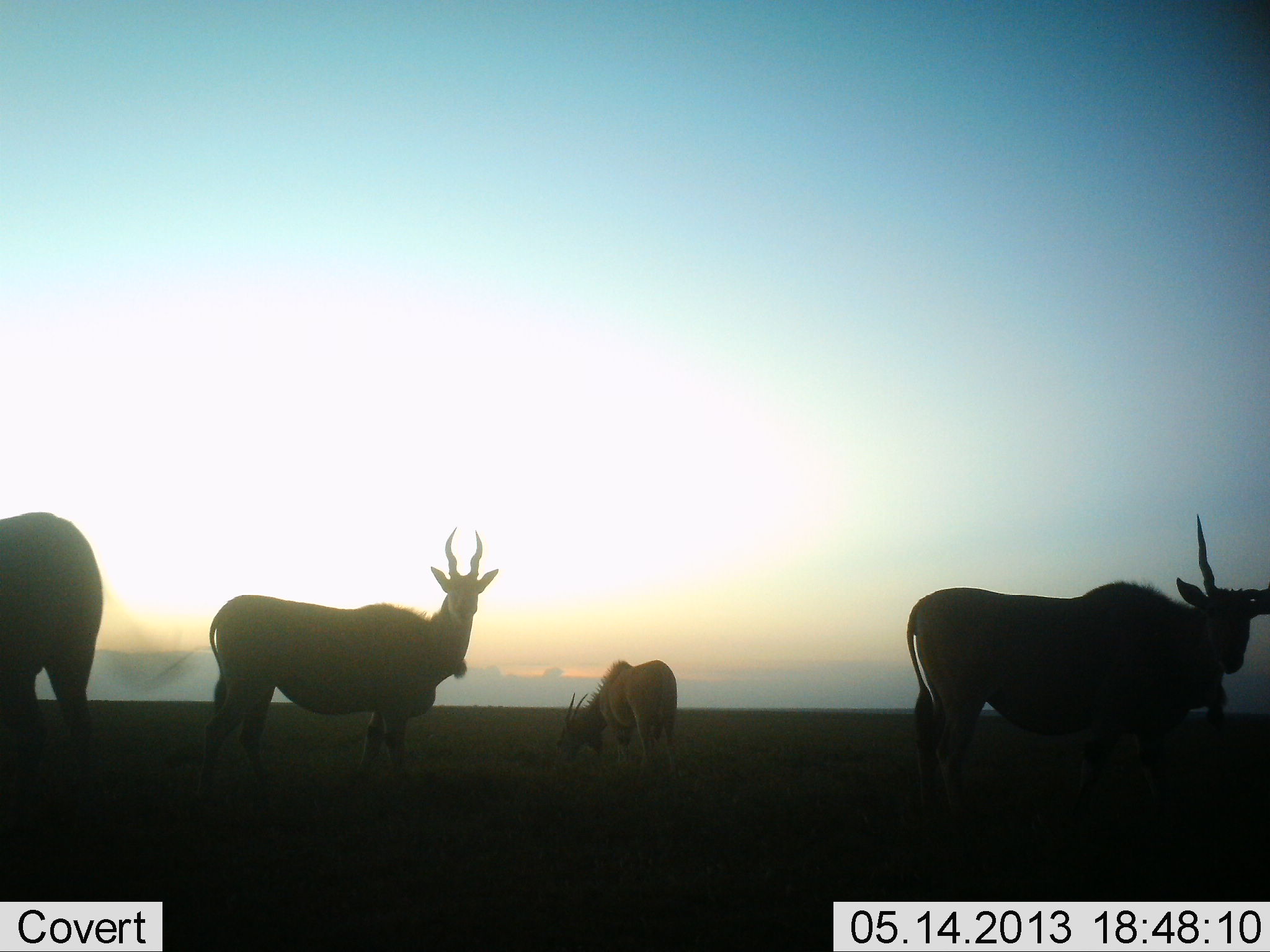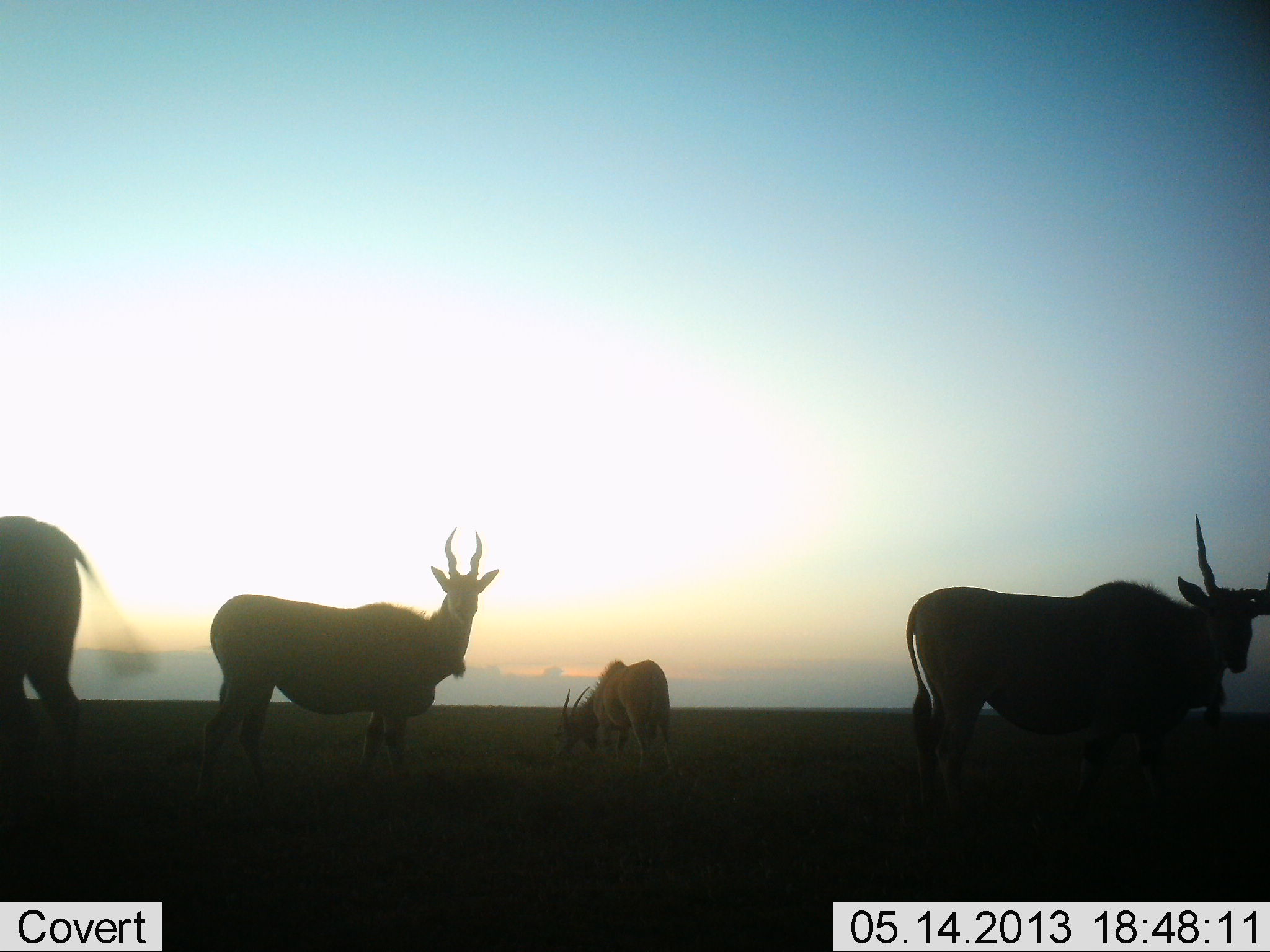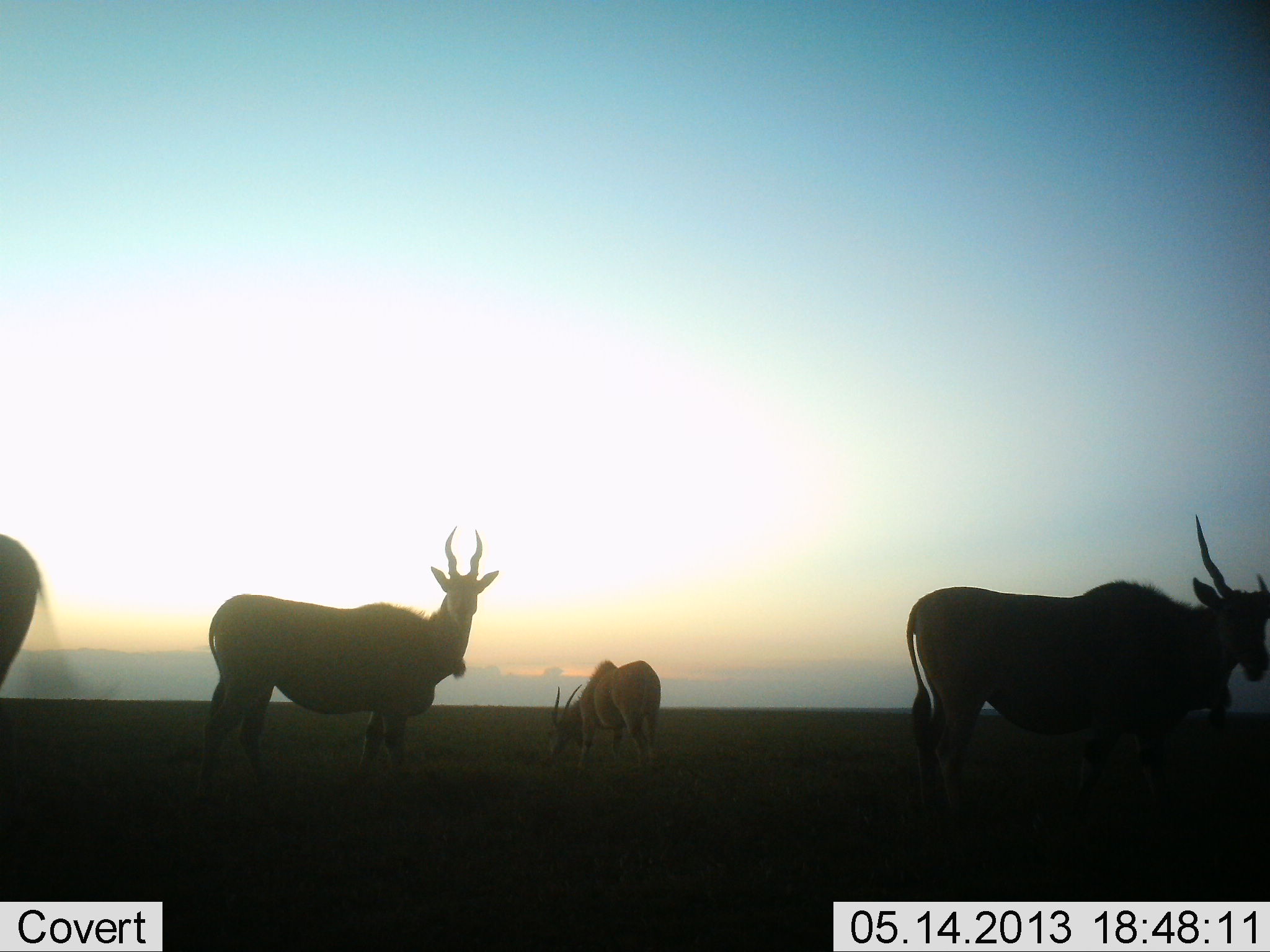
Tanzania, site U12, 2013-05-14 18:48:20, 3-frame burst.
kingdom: Animalia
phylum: Chordata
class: Mammalia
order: Artiodactyla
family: Bovidae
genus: Tragelaphus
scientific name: Tragelaphus oryx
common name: eland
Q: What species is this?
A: Eland (Tragelaphus oryx).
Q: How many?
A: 4.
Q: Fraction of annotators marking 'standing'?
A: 94%.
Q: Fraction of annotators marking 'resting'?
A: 0%.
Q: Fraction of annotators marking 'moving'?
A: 33%.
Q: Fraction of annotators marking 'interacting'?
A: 0%.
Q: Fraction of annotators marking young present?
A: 0%.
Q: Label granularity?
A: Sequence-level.